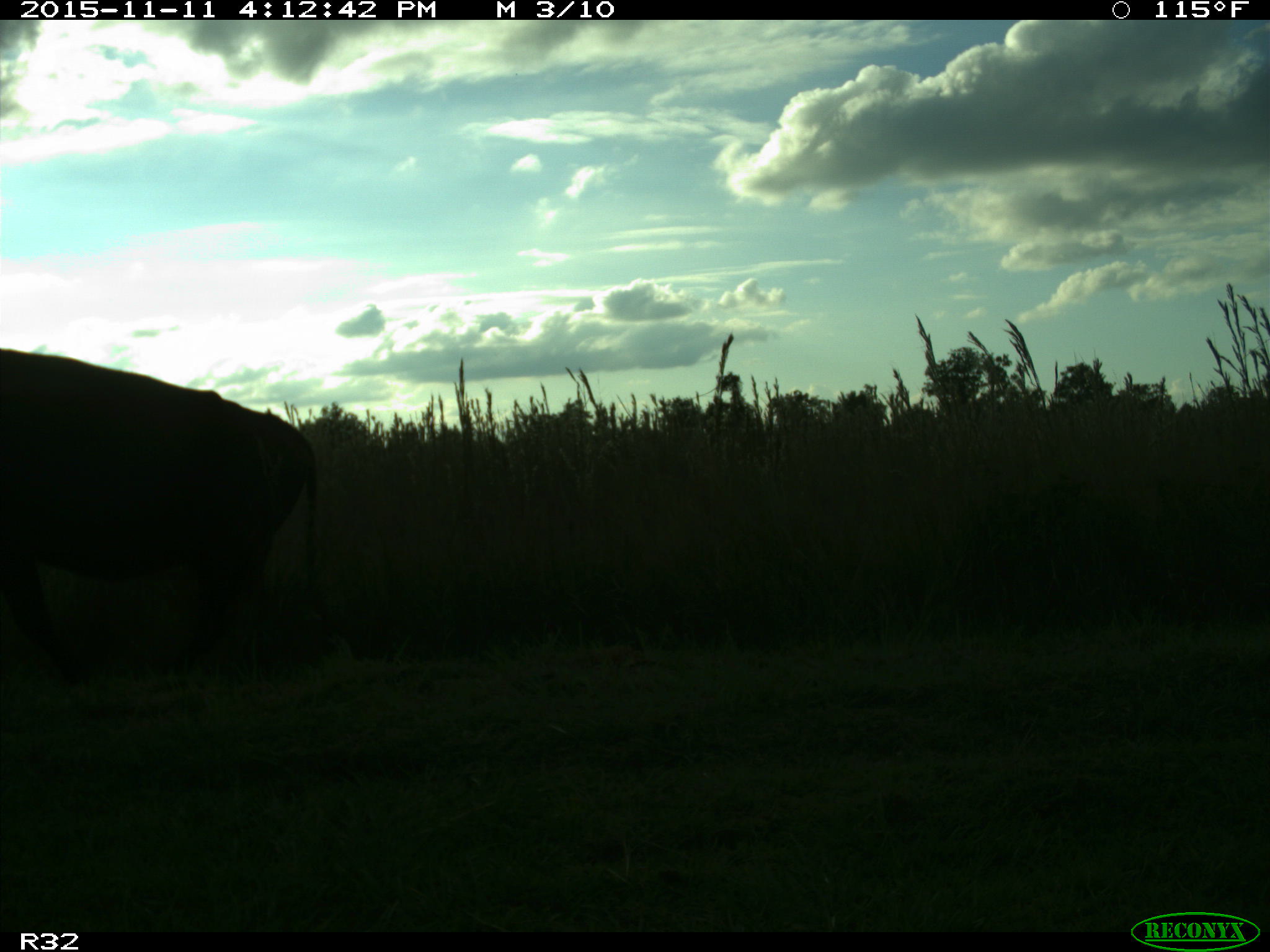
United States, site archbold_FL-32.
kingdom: Animalia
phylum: Chordata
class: Mammalia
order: Artiodactyla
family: Bovidae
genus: Bos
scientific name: Bos taurus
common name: domestic cow